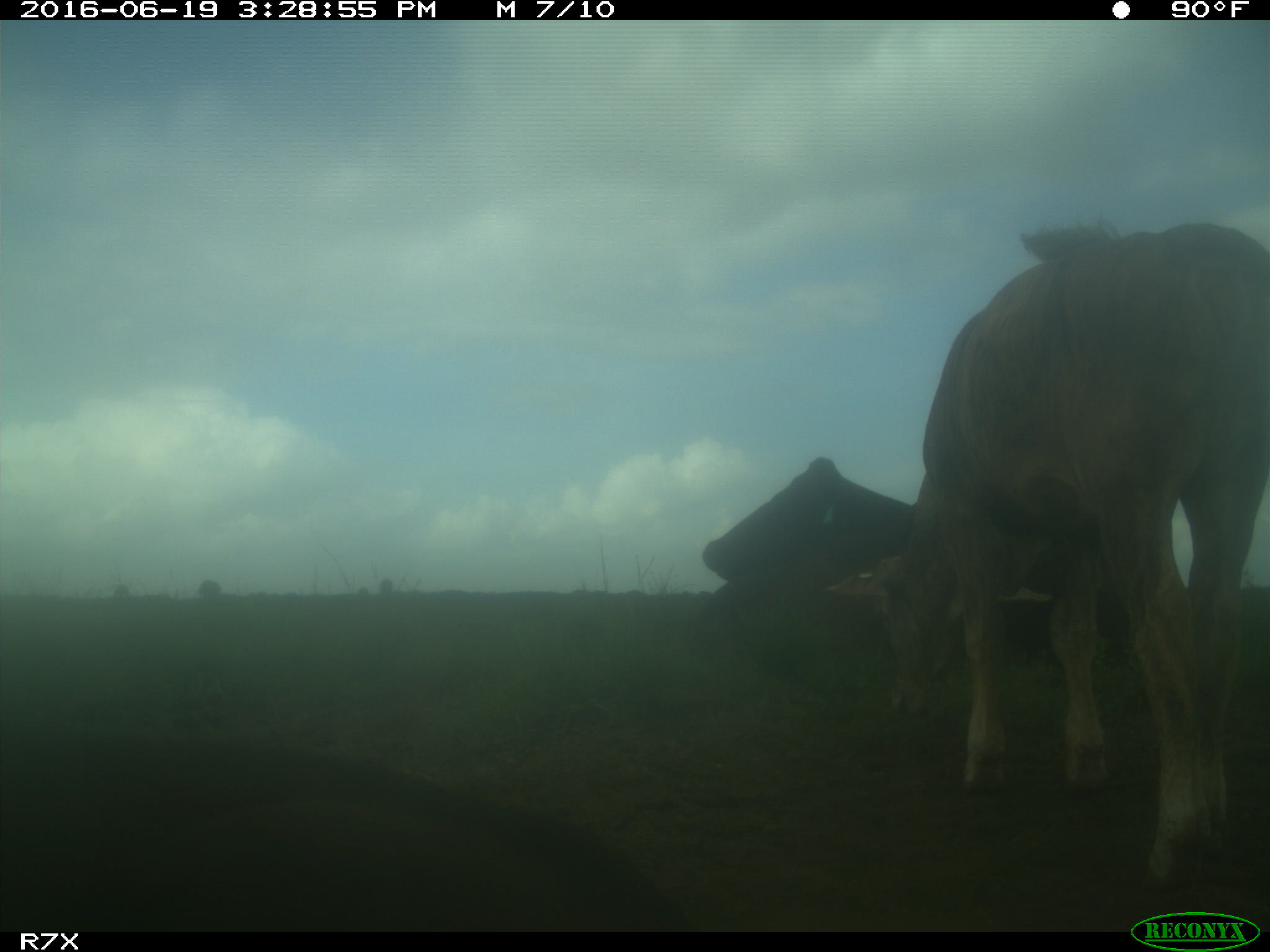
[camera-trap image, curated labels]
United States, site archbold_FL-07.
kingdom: Animalia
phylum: Chordata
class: Mammalia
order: Artiodactyla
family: Bovidae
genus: Bos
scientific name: Bos taurus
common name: domestic cow